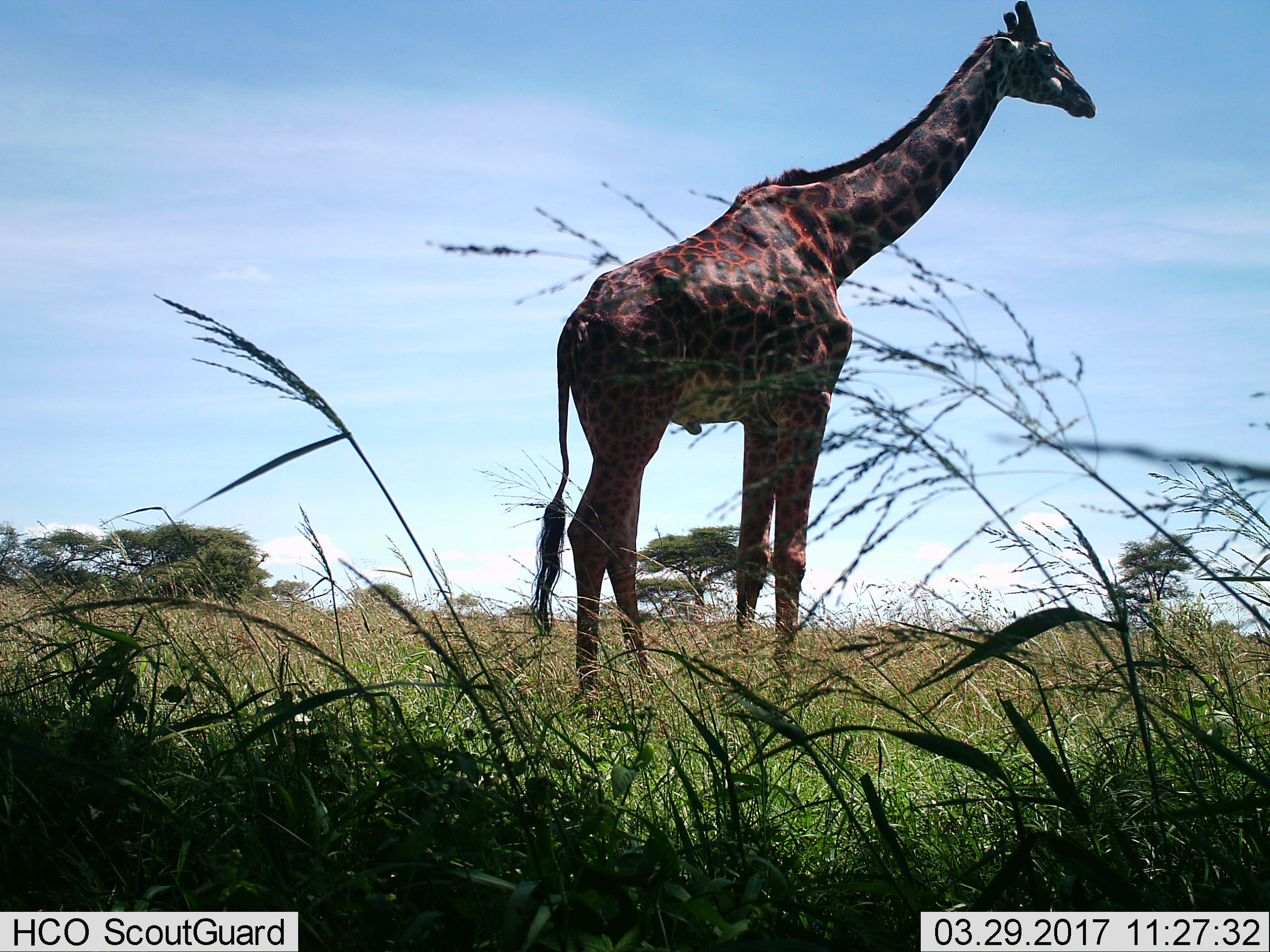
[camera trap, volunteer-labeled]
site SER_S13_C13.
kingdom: Animalia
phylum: Chordata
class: Mammalia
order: Artiodactyla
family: Giraffidae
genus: Giraffa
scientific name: Giraffa camelopardalis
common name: giraffe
Giraffe (Giraffa camelopardalis), count 1. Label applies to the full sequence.